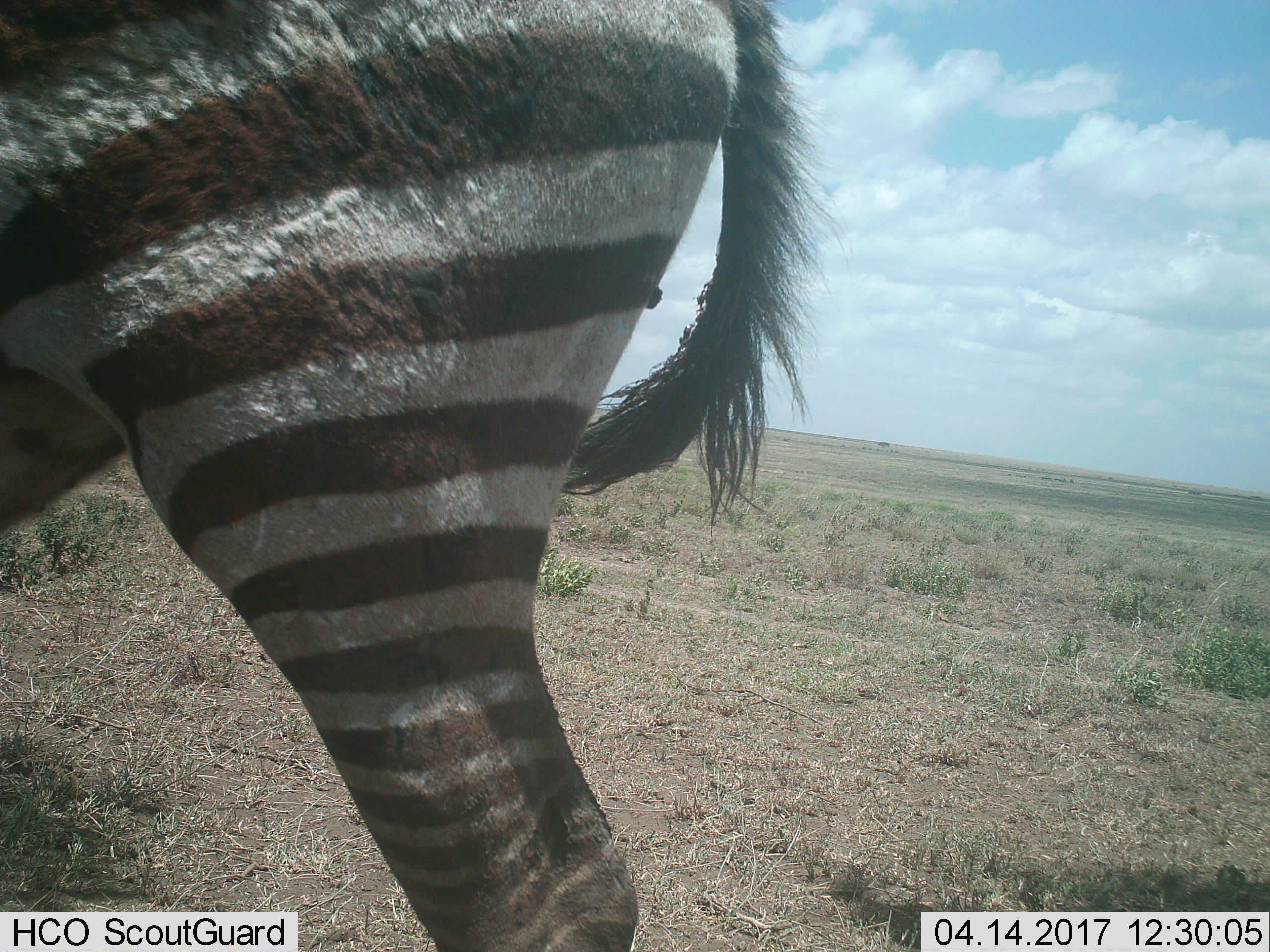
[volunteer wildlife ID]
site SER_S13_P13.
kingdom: Animalia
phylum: Chordata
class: Mammalia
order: Perissodactyla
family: Equidae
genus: Equus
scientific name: Equus quagga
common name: plains zebra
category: zebraplains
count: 1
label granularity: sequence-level